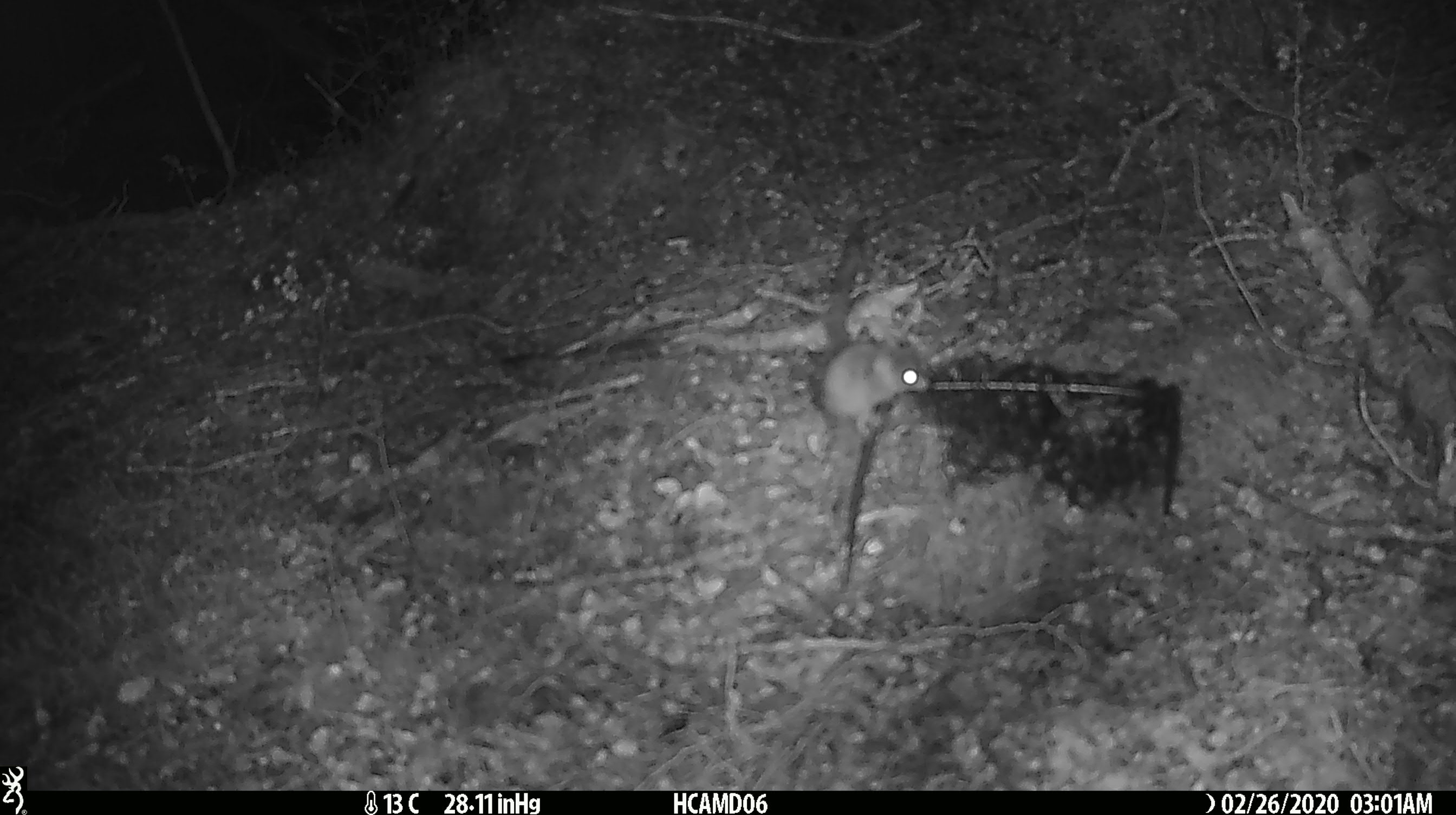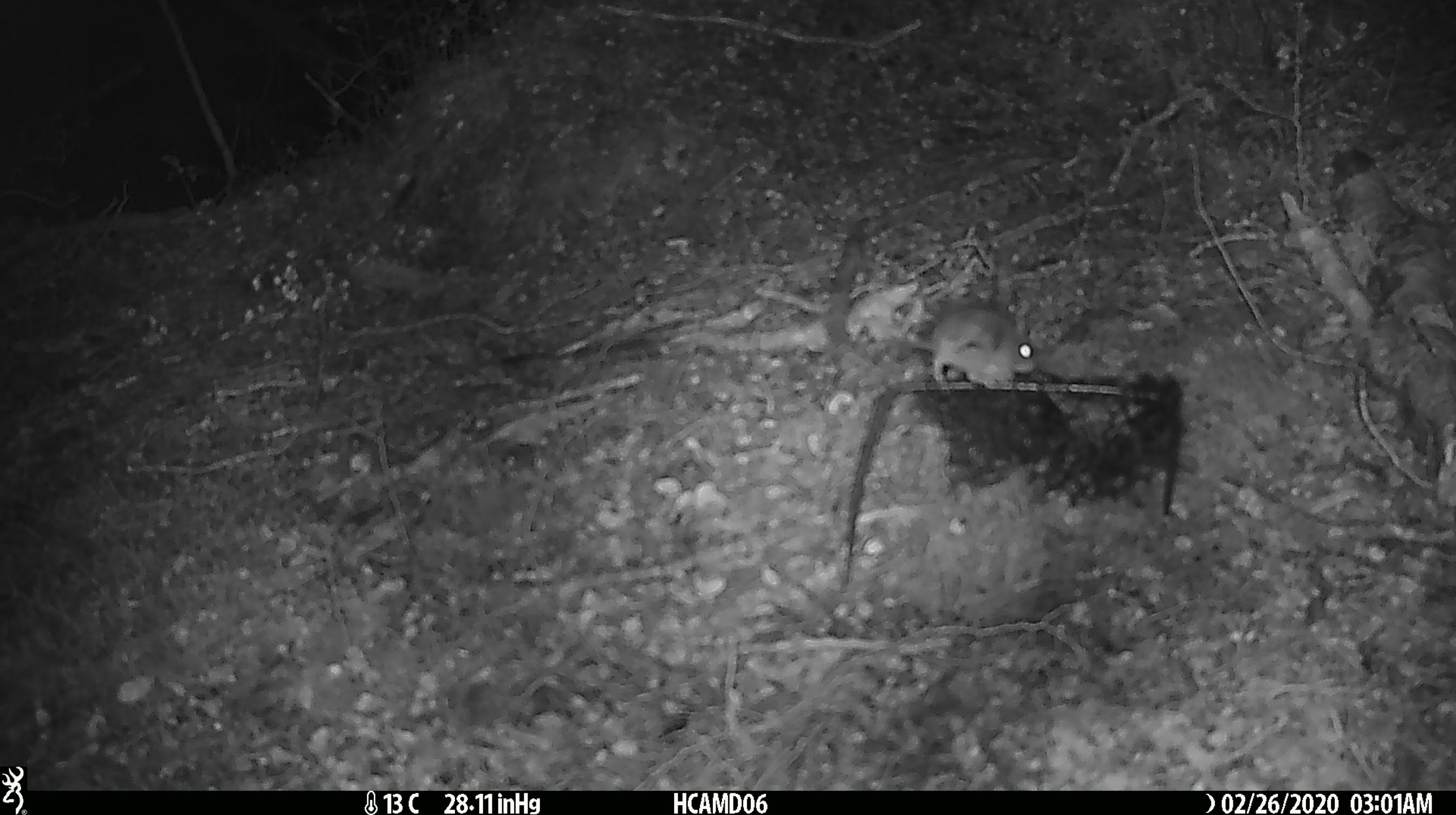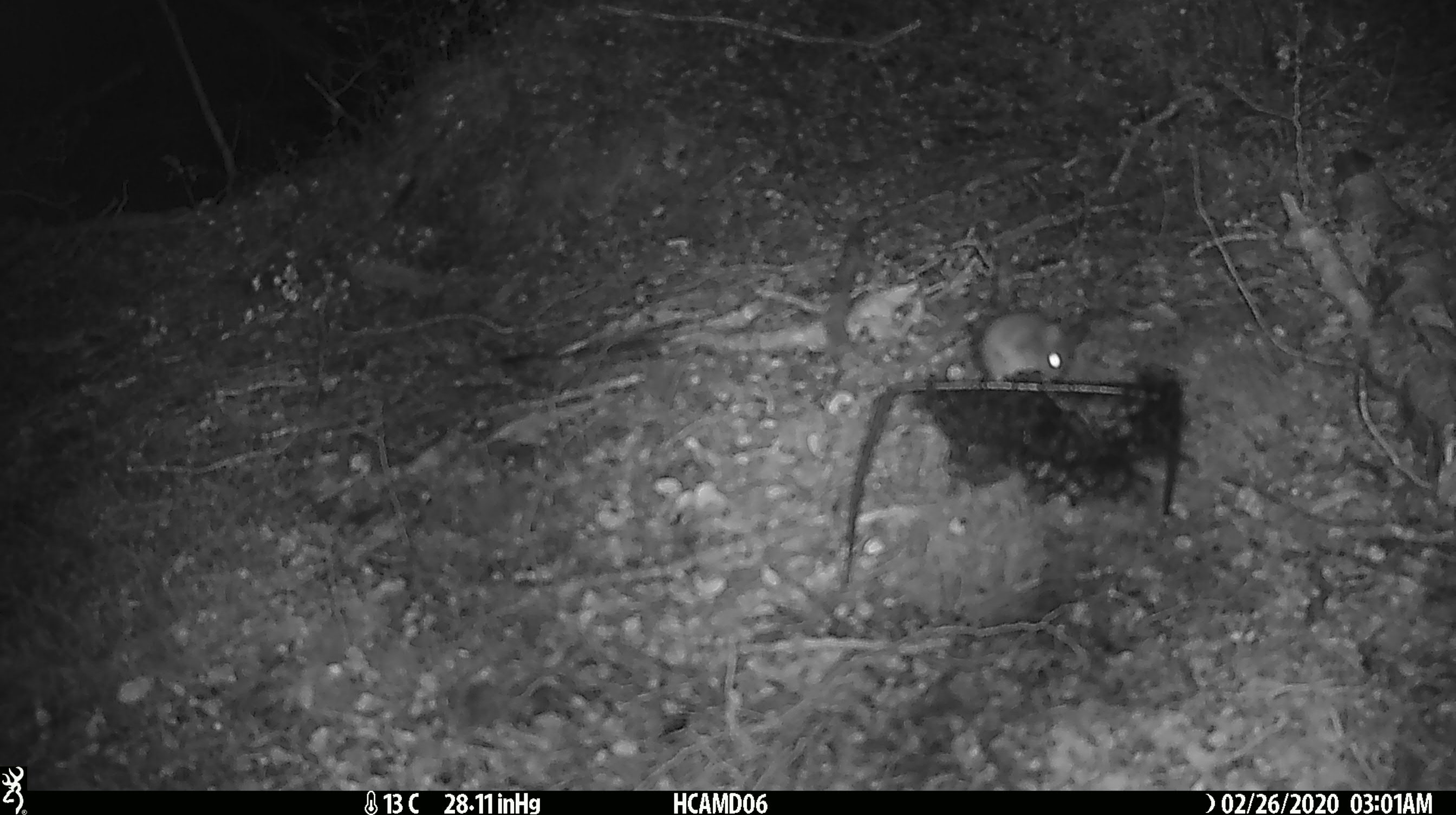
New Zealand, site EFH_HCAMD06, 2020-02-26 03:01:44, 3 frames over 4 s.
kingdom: Animalia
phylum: Chordata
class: Mammalia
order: Rodentia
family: Muridae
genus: Mus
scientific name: Mus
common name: mouse